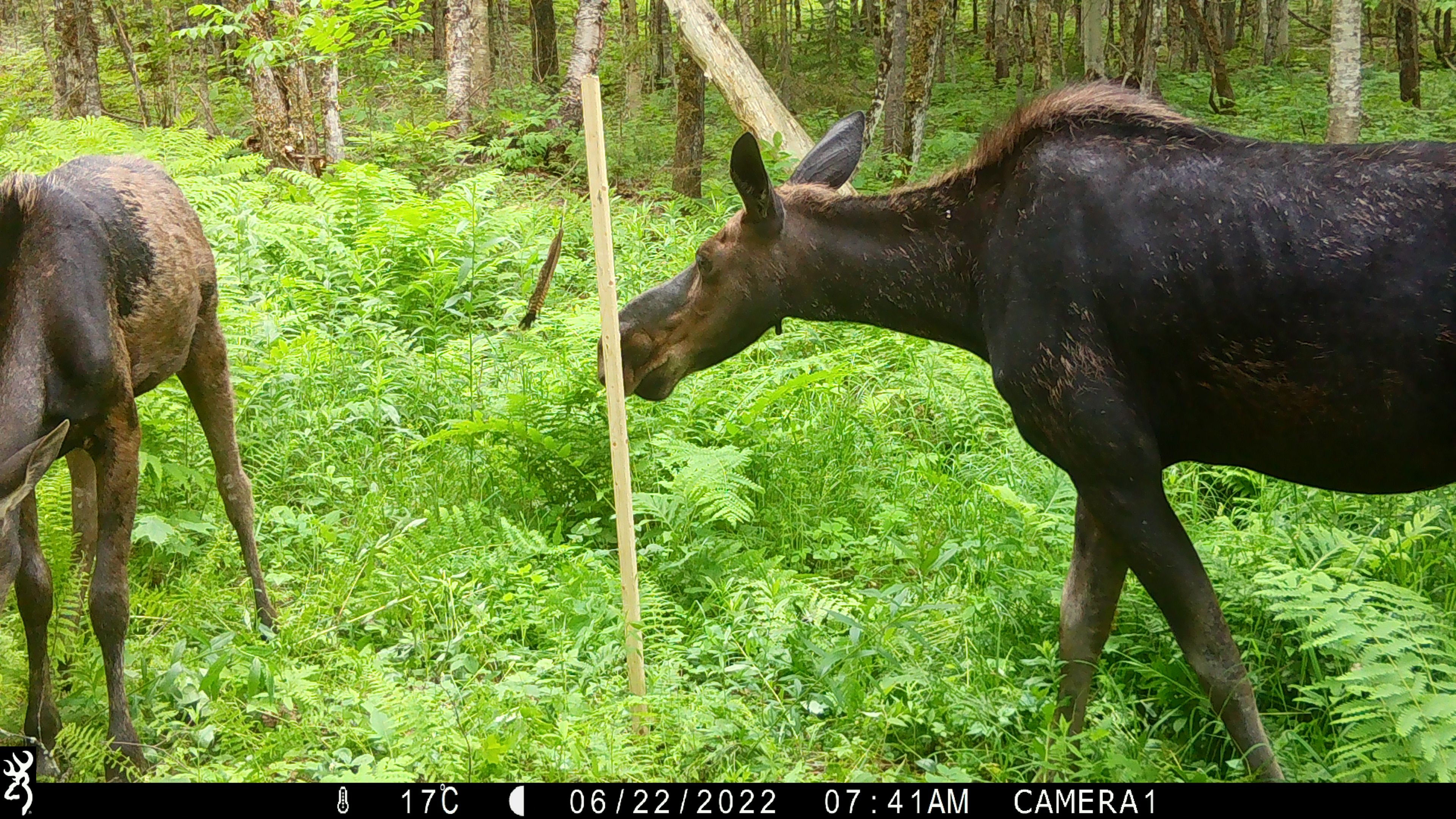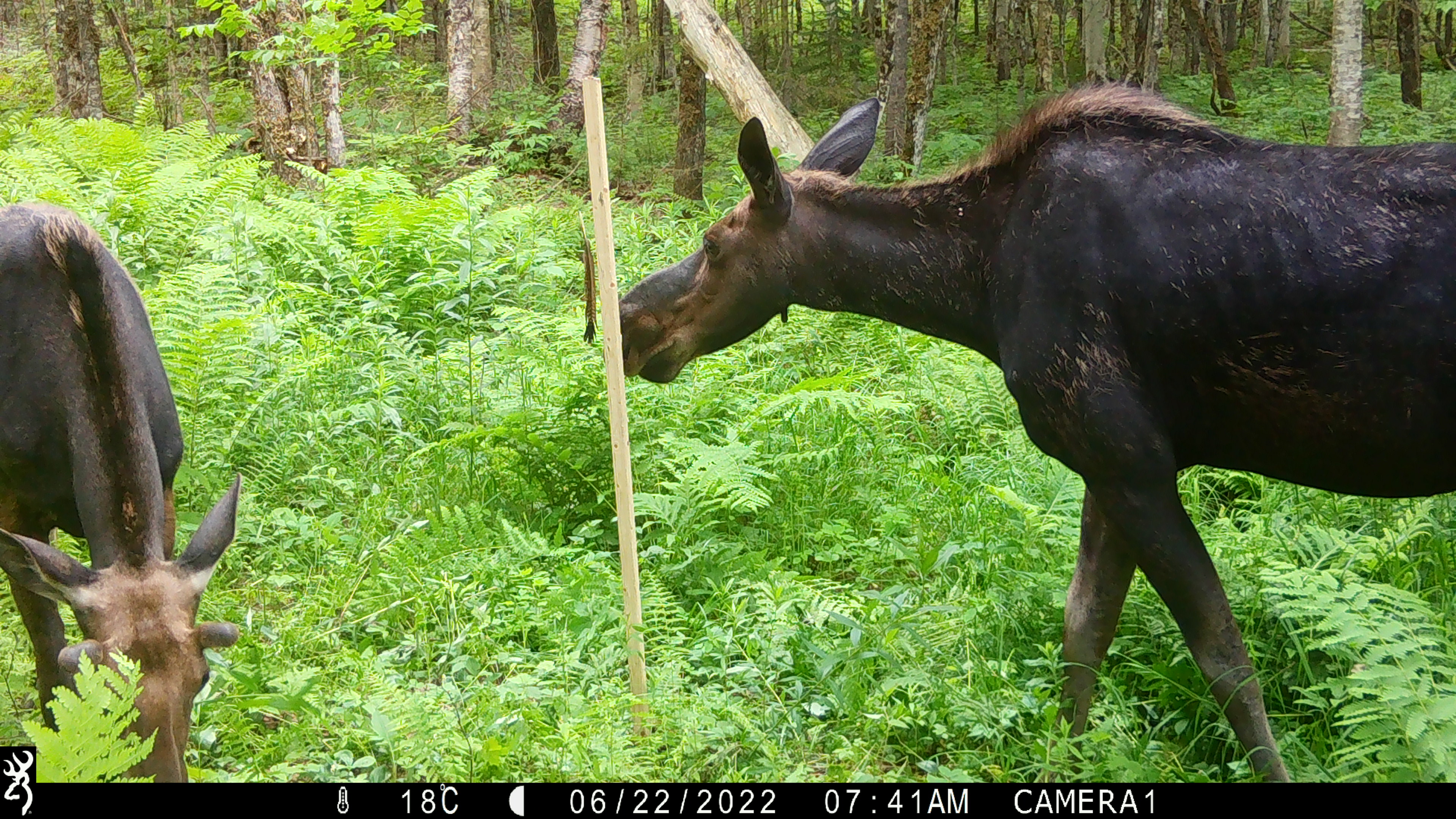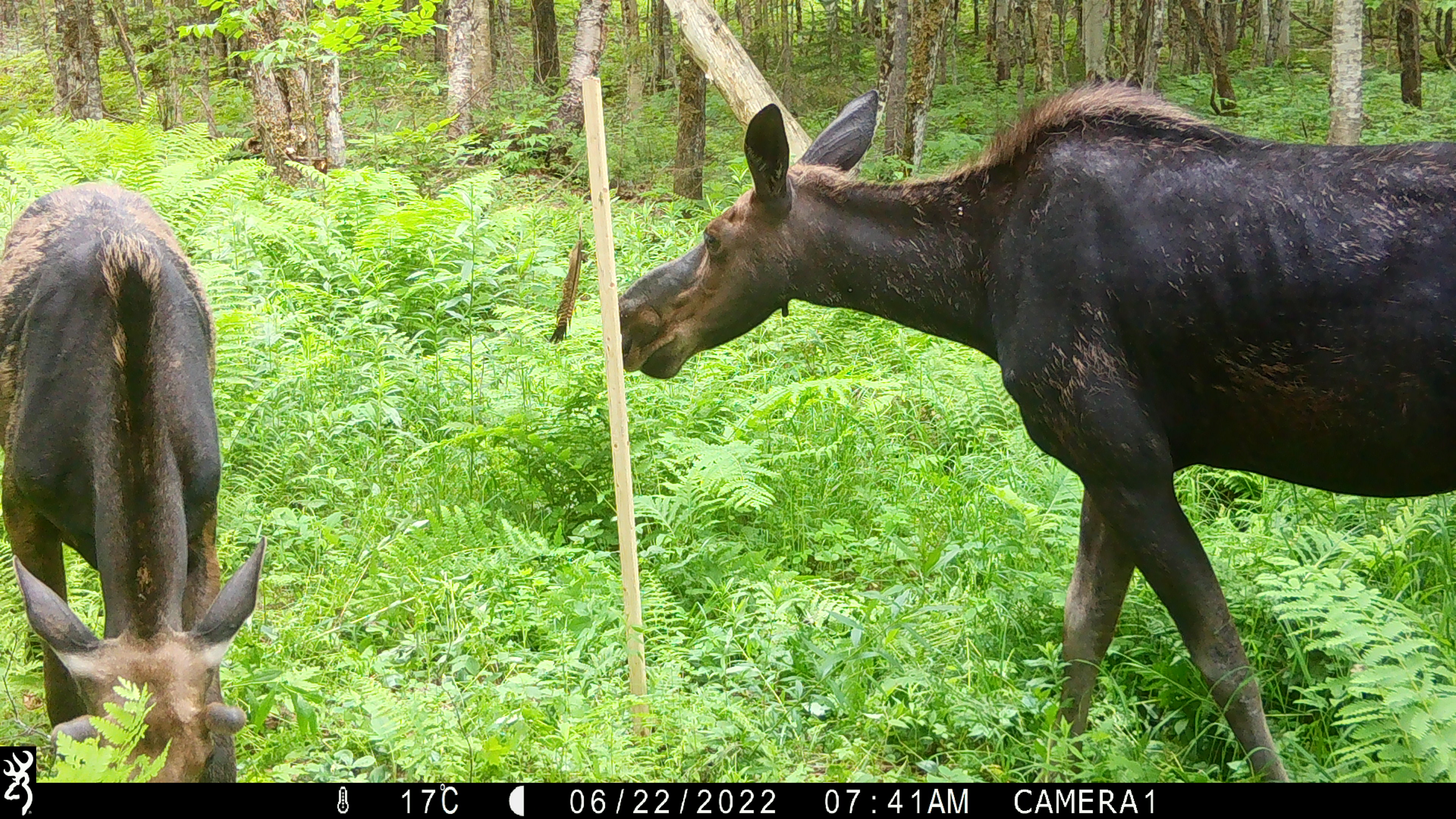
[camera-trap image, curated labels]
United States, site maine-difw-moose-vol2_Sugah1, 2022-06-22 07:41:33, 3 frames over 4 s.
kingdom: Animalia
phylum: Chordata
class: Mammalia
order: Artiodactyla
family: Cervidae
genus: Alces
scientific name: Alces alces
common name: moose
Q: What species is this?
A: Moose (Alces alces).